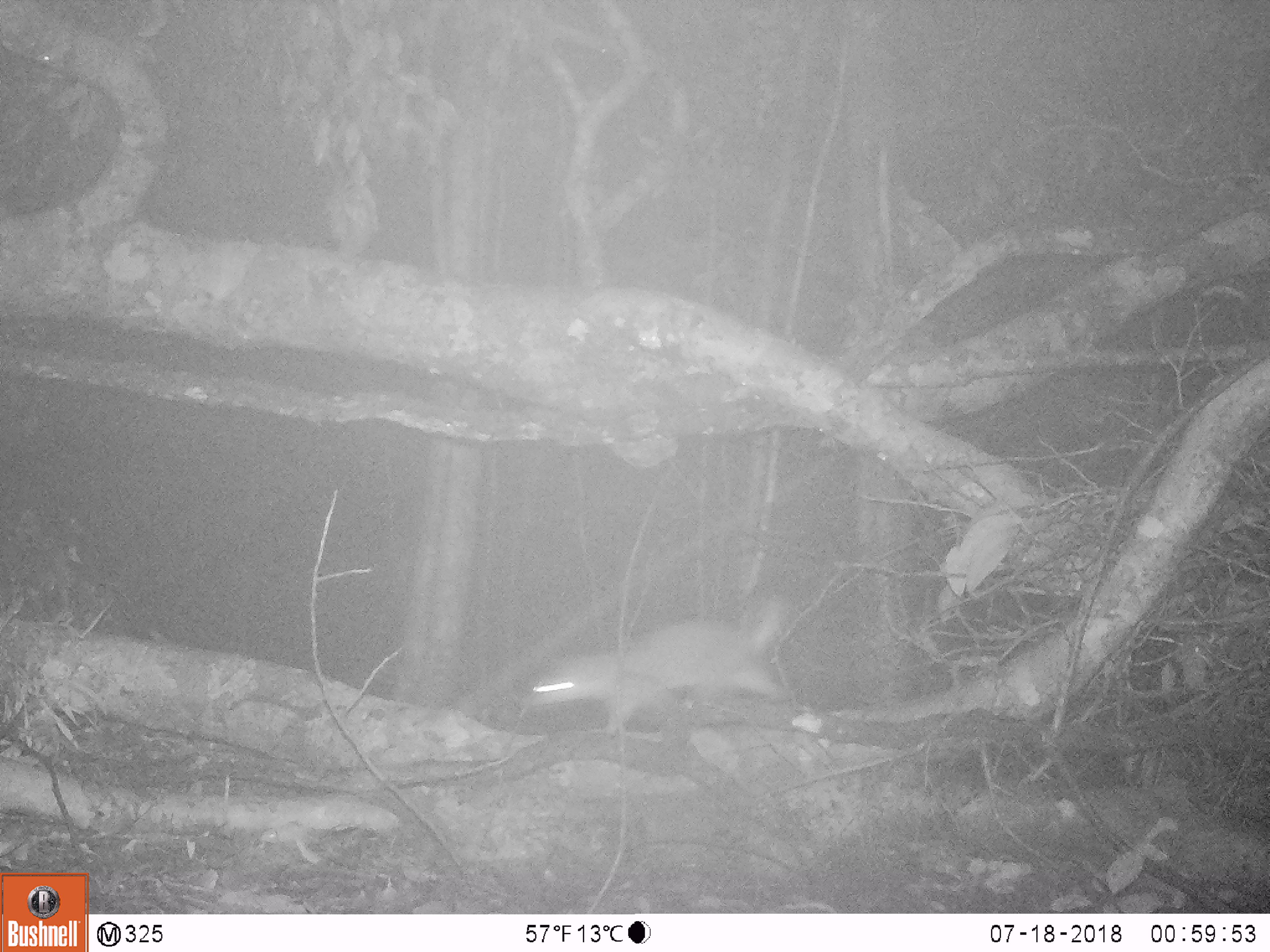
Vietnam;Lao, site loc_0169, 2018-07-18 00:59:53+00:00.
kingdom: Animalia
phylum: Chordata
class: Mammalia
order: Carnivora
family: Mustelidae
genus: Melogale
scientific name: Melogale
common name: ferret badger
Ferret badger (Melogale). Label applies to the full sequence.